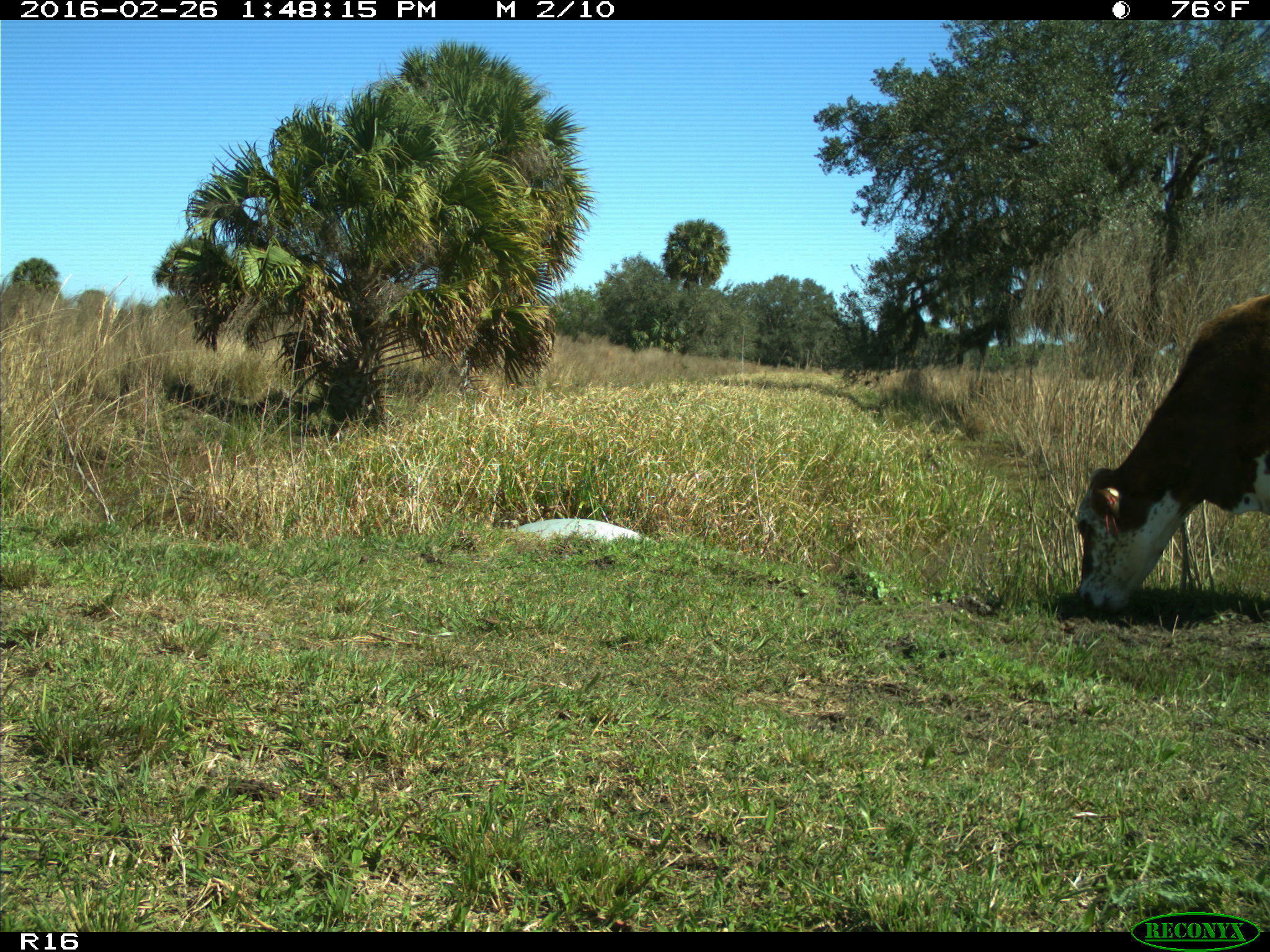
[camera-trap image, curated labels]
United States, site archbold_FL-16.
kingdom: Animalia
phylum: Chordata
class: Mammalia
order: Artiodactyla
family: Bovidae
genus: Bos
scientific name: Bos taurus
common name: domestic cow